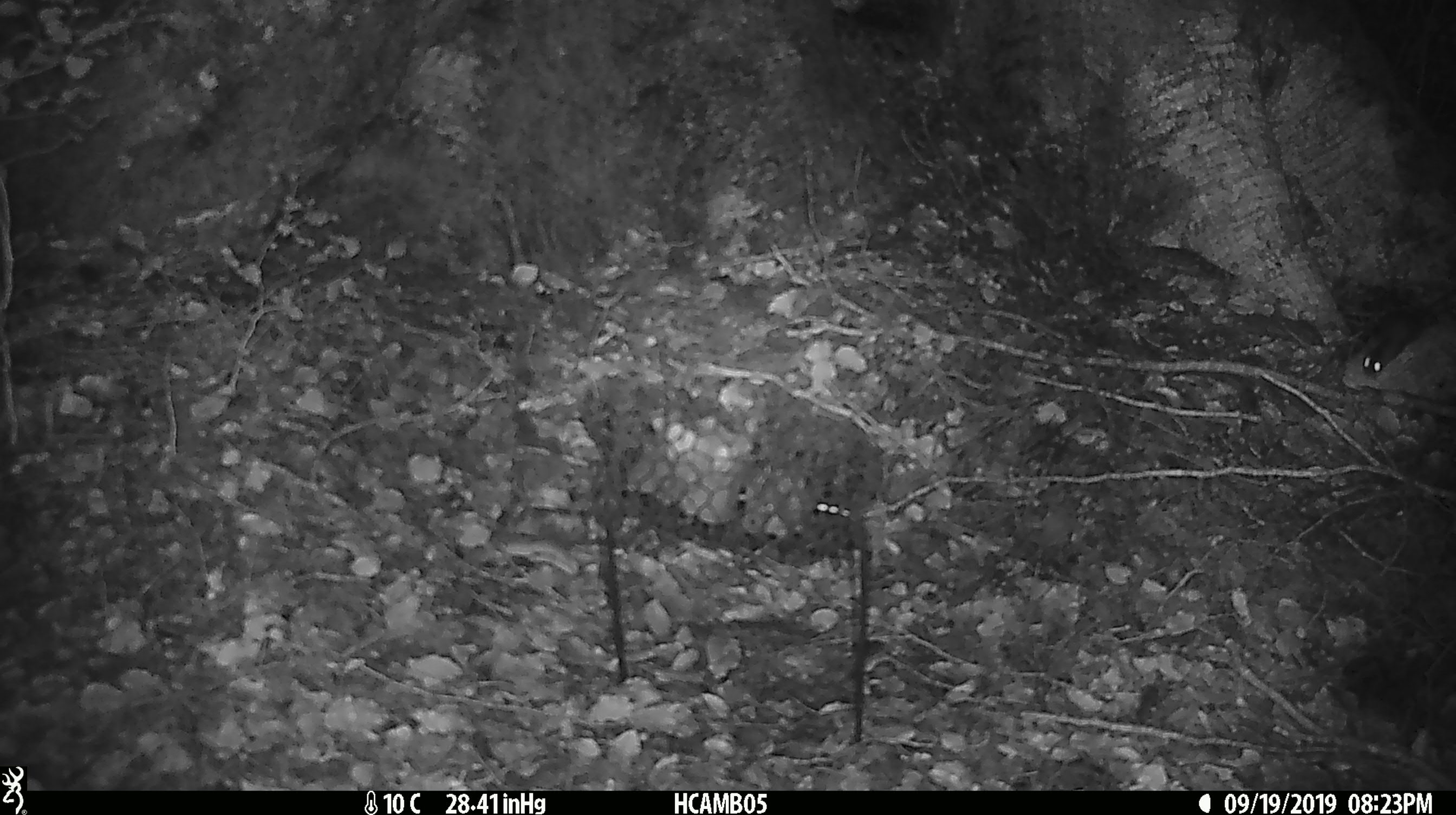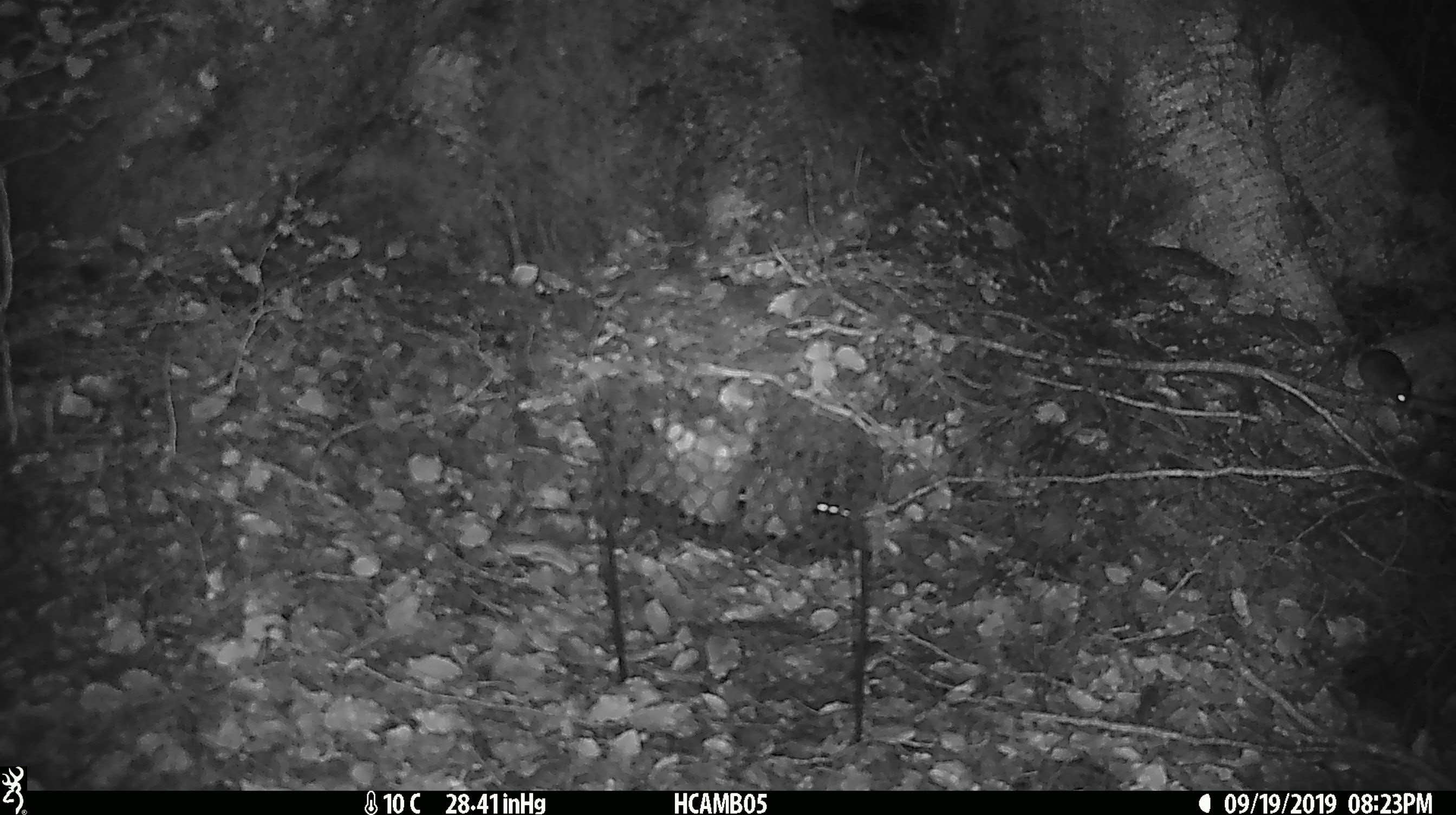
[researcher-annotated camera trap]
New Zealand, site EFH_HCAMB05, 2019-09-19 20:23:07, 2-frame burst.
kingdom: Animalia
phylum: Chordata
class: Mammalia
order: Rodentia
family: Muridae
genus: Mus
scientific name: Mus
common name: mouse